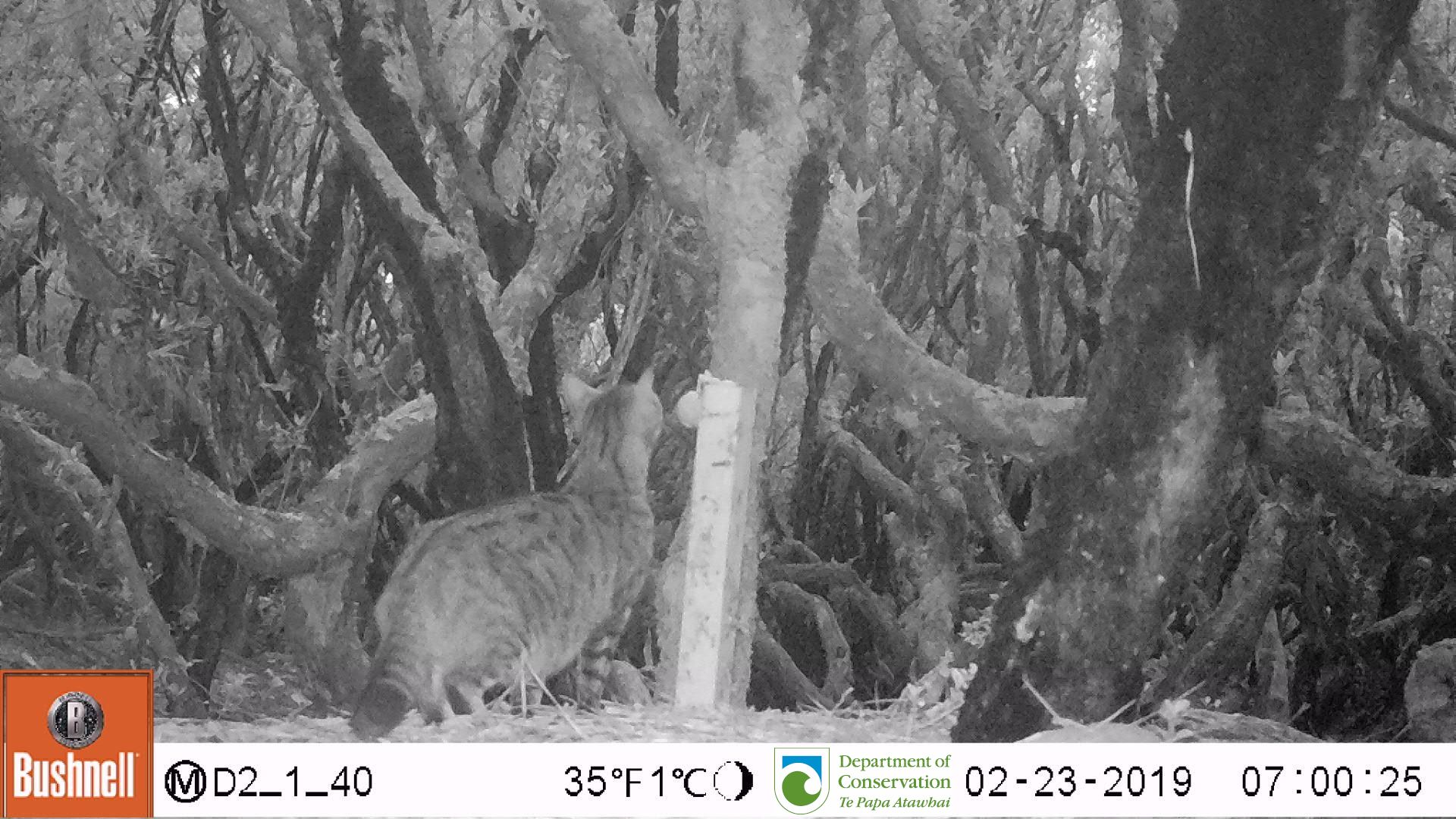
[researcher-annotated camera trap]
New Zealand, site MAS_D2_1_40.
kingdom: Animalia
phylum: Chordata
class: Mammalia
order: Carnivora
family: Felidae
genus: Felis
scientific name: Felis catus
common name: domestic cat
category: cat